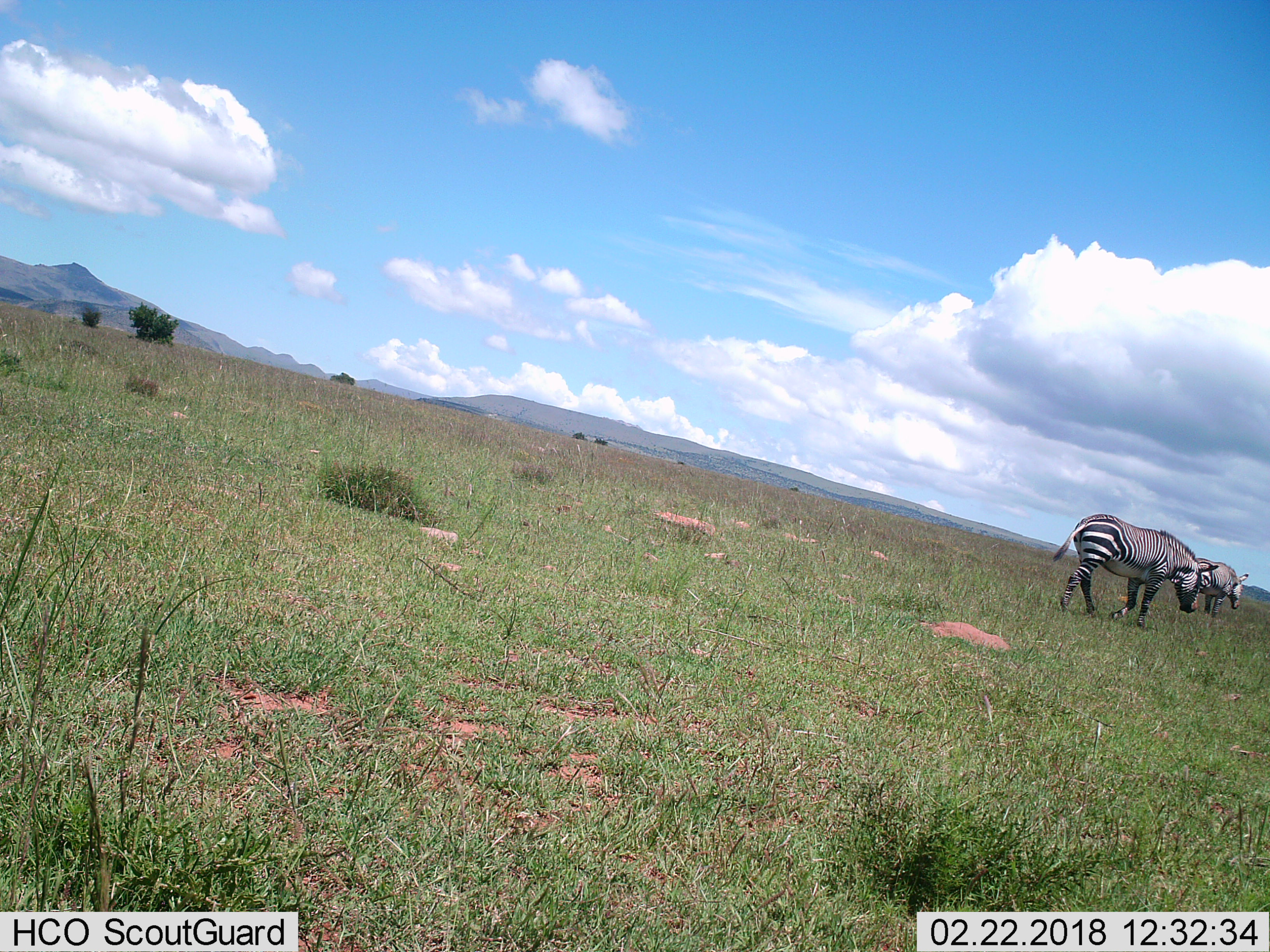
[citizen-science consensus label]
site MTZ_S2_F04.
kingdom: Animalia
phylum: Chordata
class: Mammalia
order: Perissodactyla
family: Equidae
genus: Equus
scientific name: Equus zebra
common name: mountain zebra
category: zebramountain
Zebramountain (mountain zebra) (Equus zebra), count 2. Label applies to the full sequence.